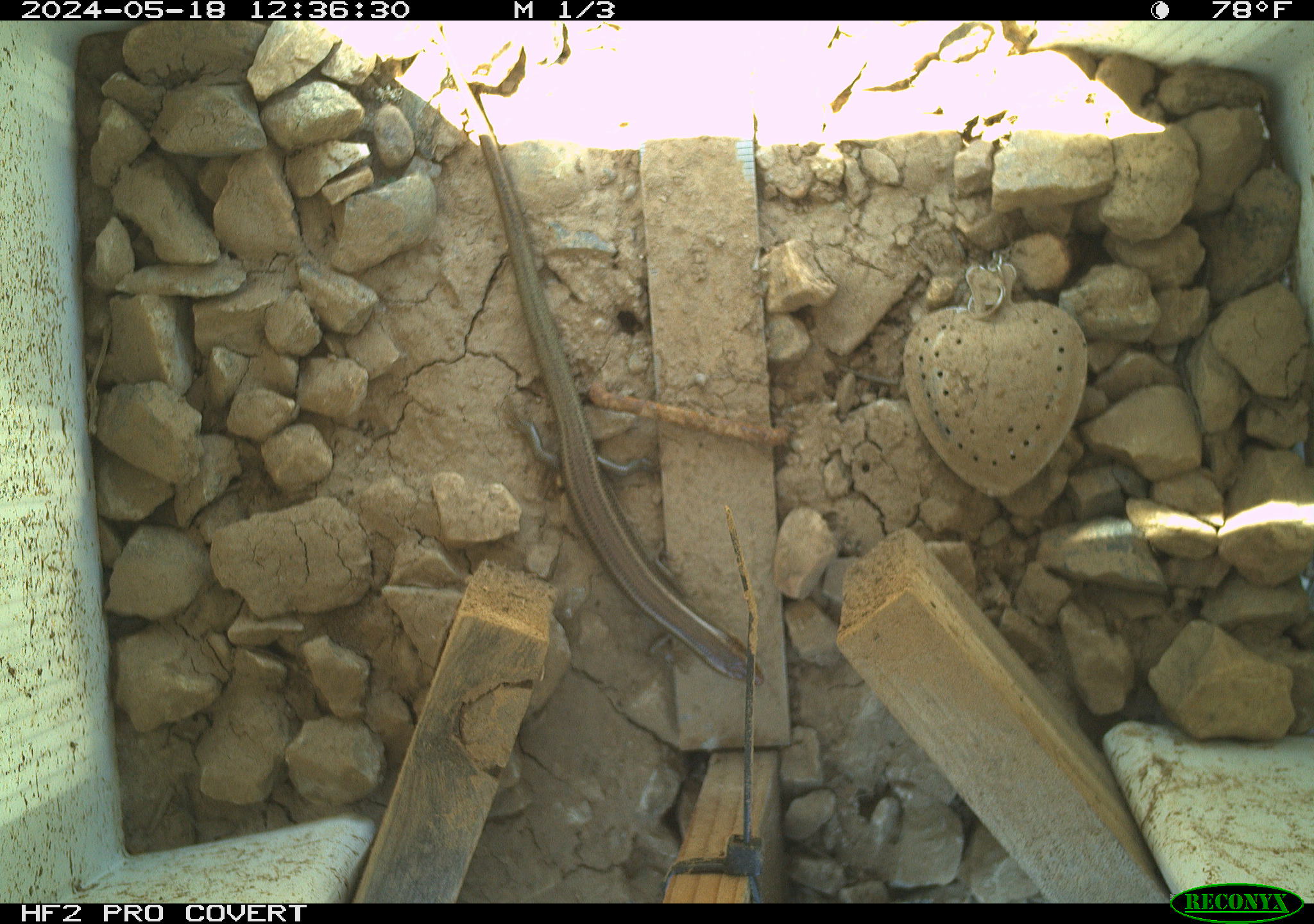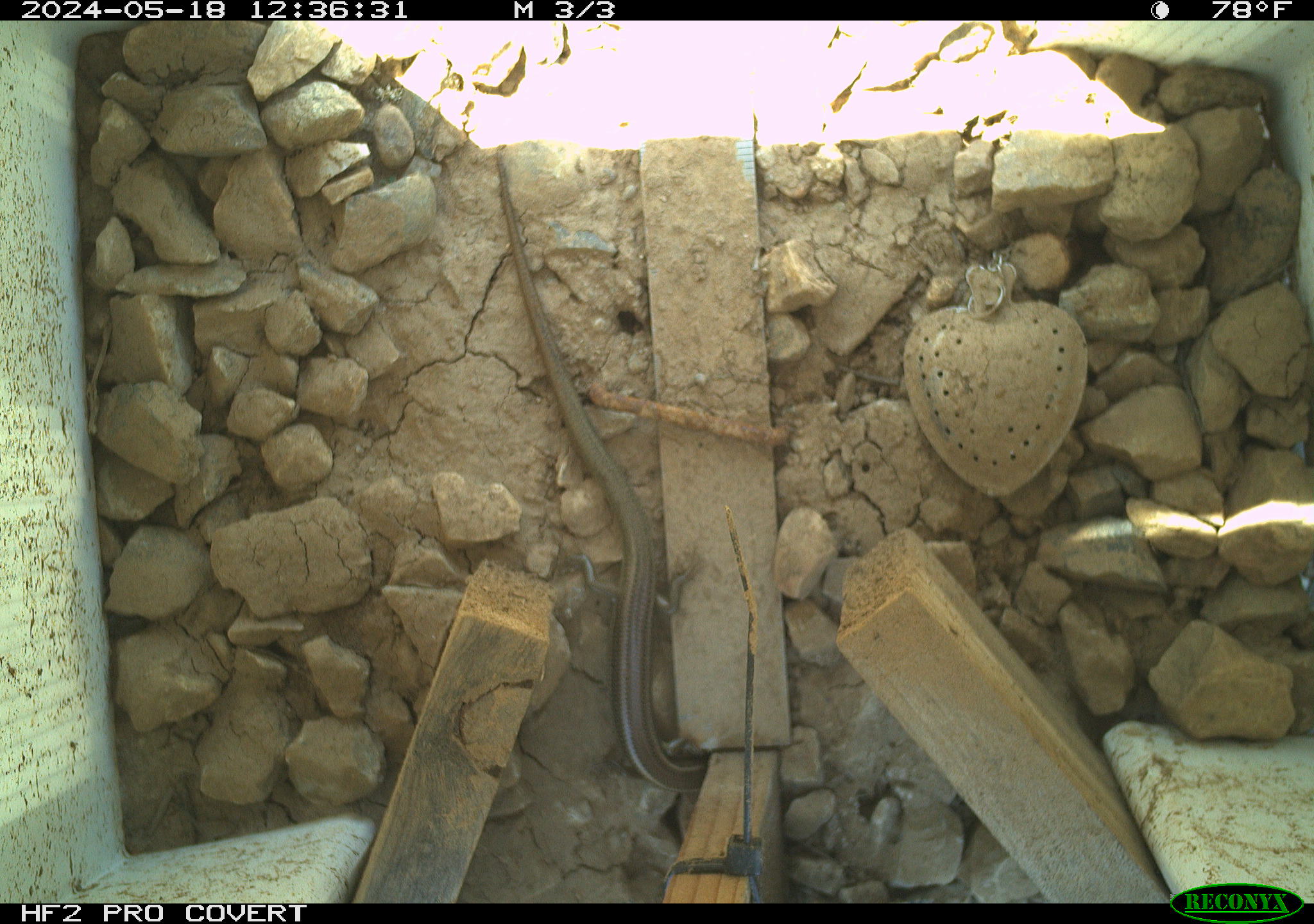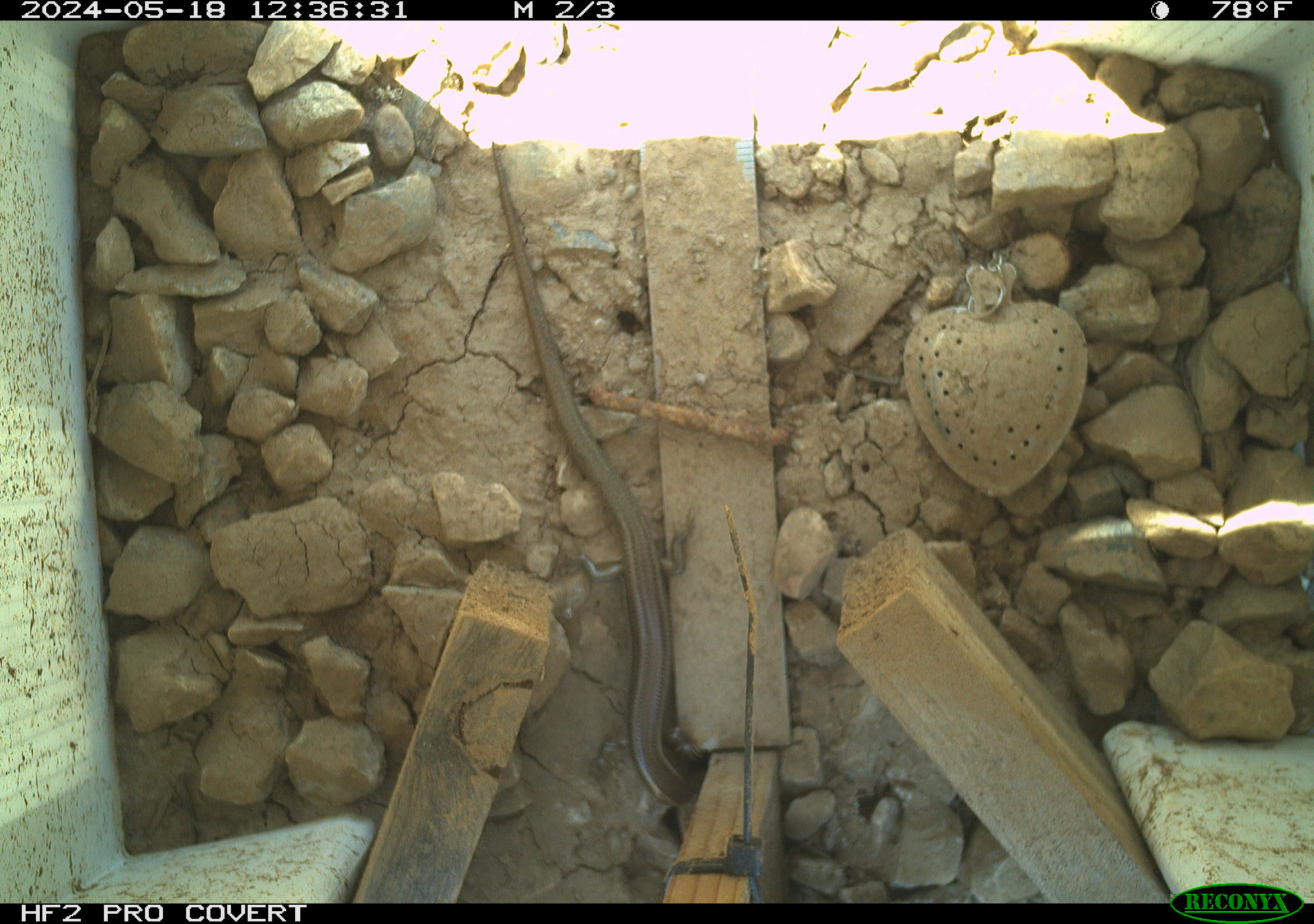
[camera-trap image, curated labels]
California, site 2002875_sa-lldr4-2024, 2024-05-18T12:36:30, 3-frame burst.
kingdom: Animalia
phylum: Chordata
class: Reptilia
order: Squamata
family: Scincidae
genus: Plestiodon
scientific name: Plestiodon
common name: blue-tailed skinks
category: plestiodon species